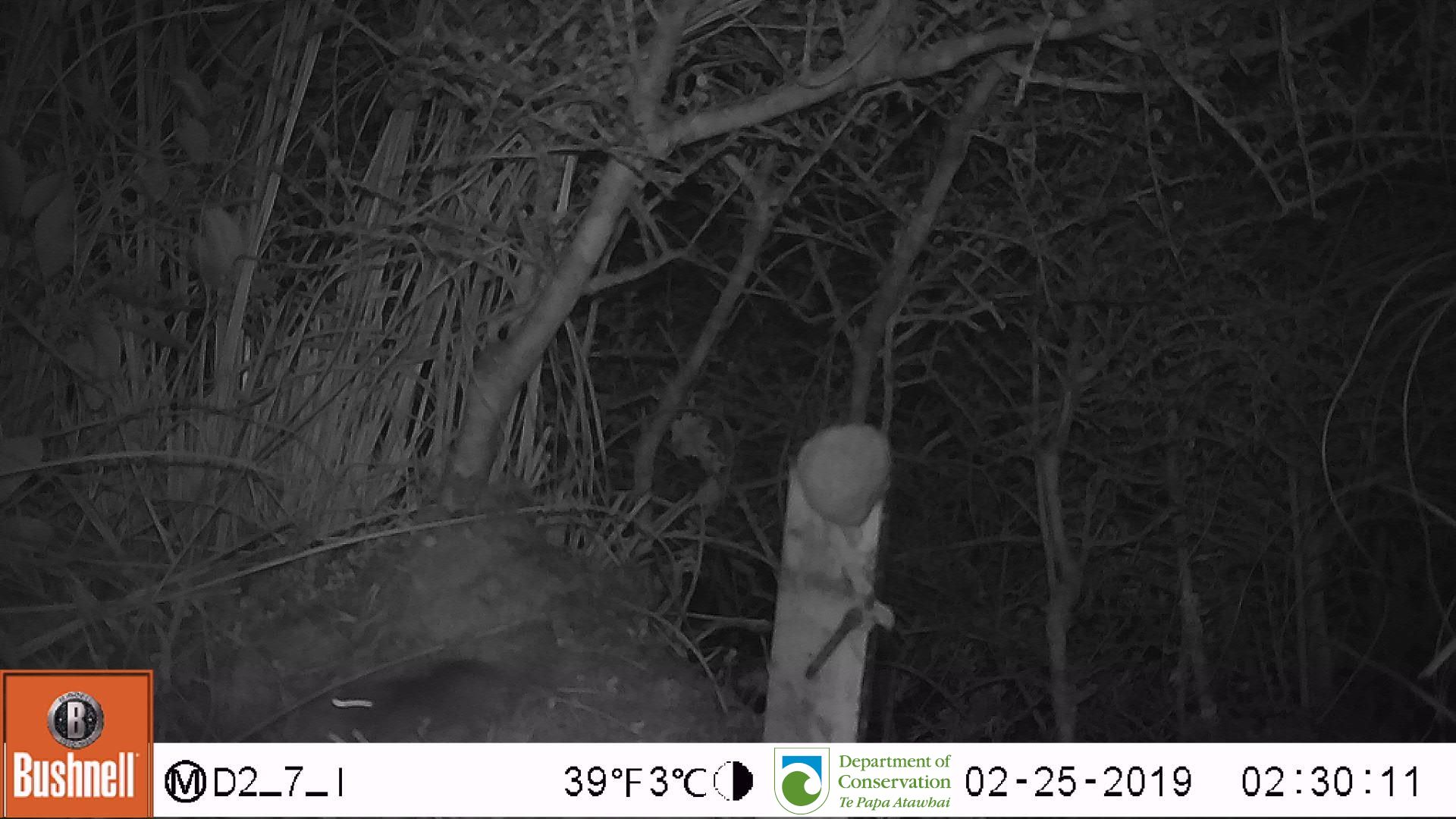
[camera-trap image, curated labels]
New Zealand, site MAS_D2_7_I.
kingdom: Animalia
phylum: Chordata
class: Mammalia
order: Rodentia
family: Muridae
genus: Mus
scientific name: Mus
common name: mouse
Mouse (Mus).